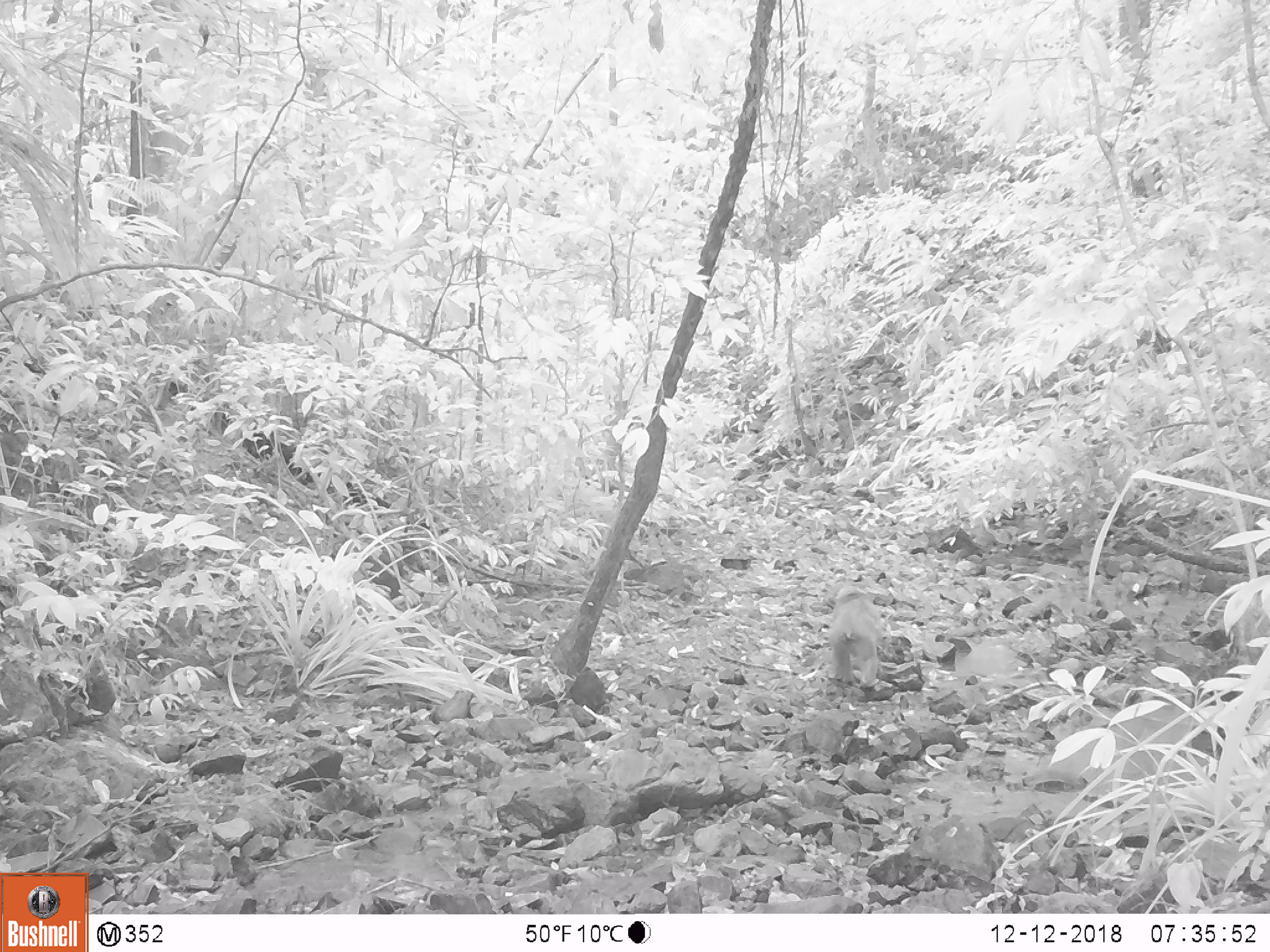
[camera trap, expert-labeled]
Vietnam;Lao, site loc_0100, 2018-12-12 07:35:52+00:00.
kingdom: Animalia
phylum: Chordata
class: Mammalia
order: Primates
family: Cercopithecidae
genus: Macaca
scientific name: Macaca arctoides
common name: stump-tailed macaque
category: stump tailed macaque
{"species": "stump tailed macaque (stump-tailed macaque) (Macaca arctoides)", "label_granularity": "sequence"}